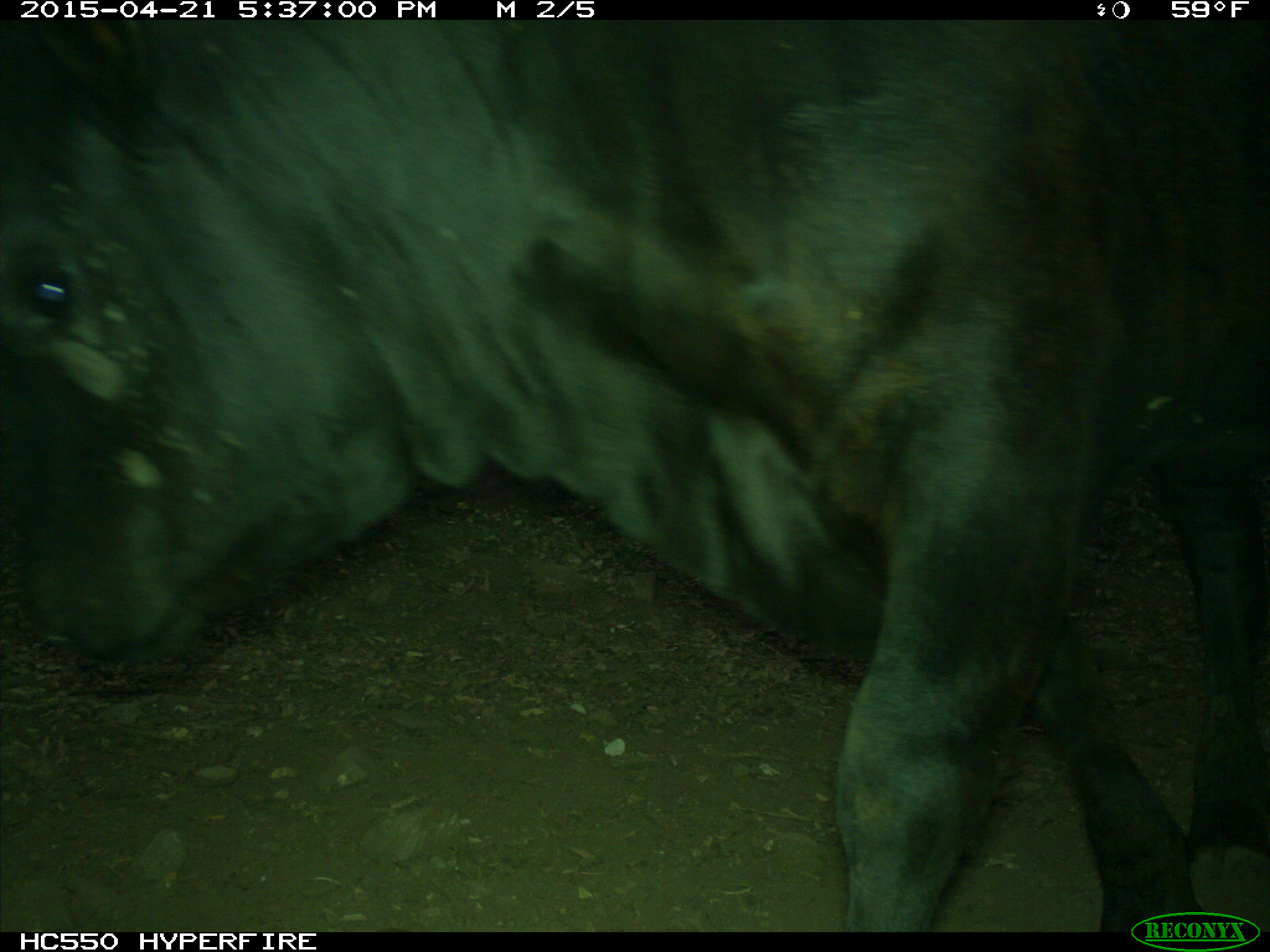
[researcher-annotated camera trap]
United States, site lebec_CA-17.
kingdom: Animalia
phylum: Chordata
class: Mammalia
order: Artiodactyla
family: Bovidae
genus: Bos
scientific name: Bos taurus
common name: domestic cow